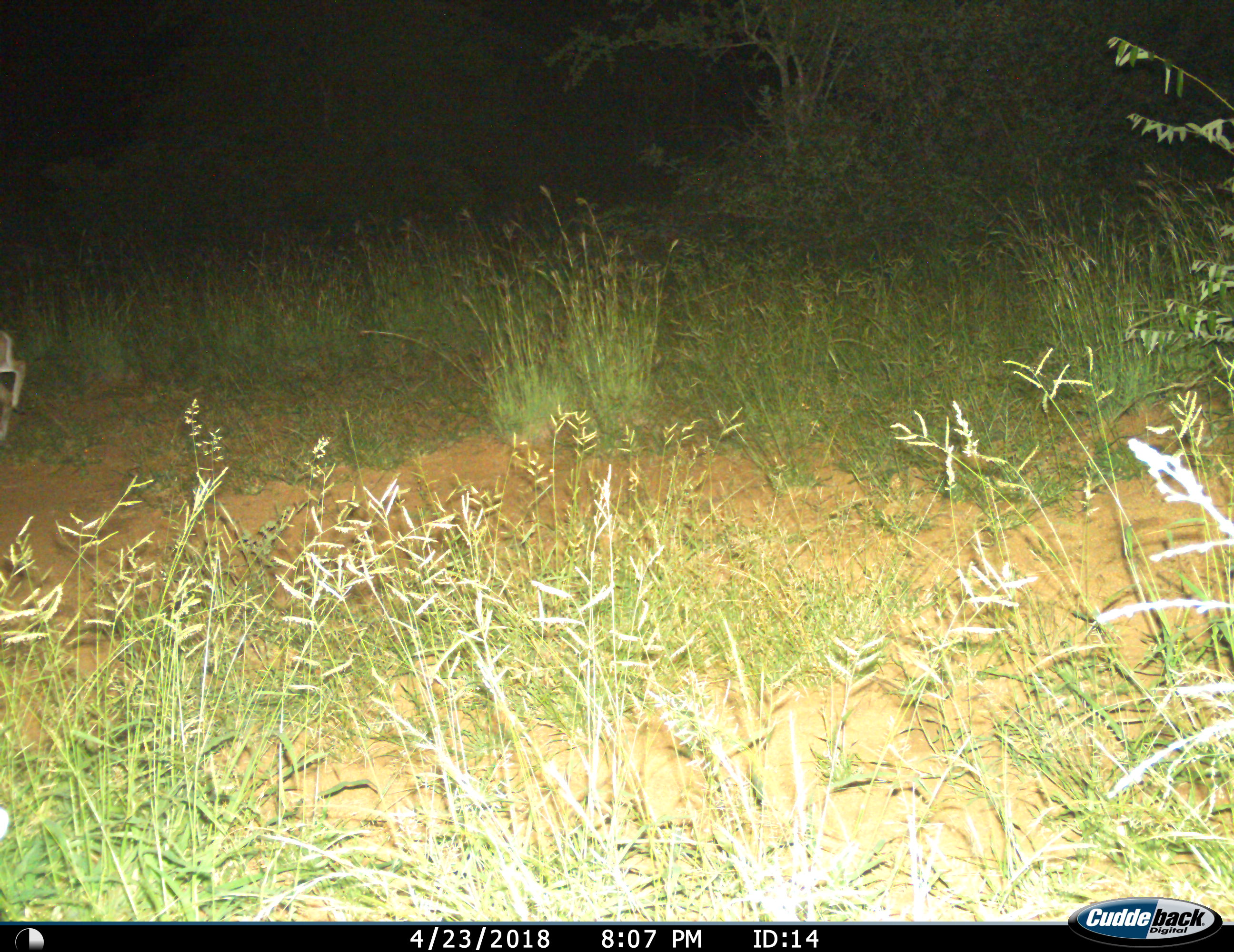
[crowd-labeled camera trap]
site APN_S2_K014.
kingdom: Animalia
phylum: Chordata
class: Mammalia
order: Lagomorpha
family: Leporidae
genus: Lepus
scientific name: Lepus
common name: hare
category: hareunknown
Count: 1.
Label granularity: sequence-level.